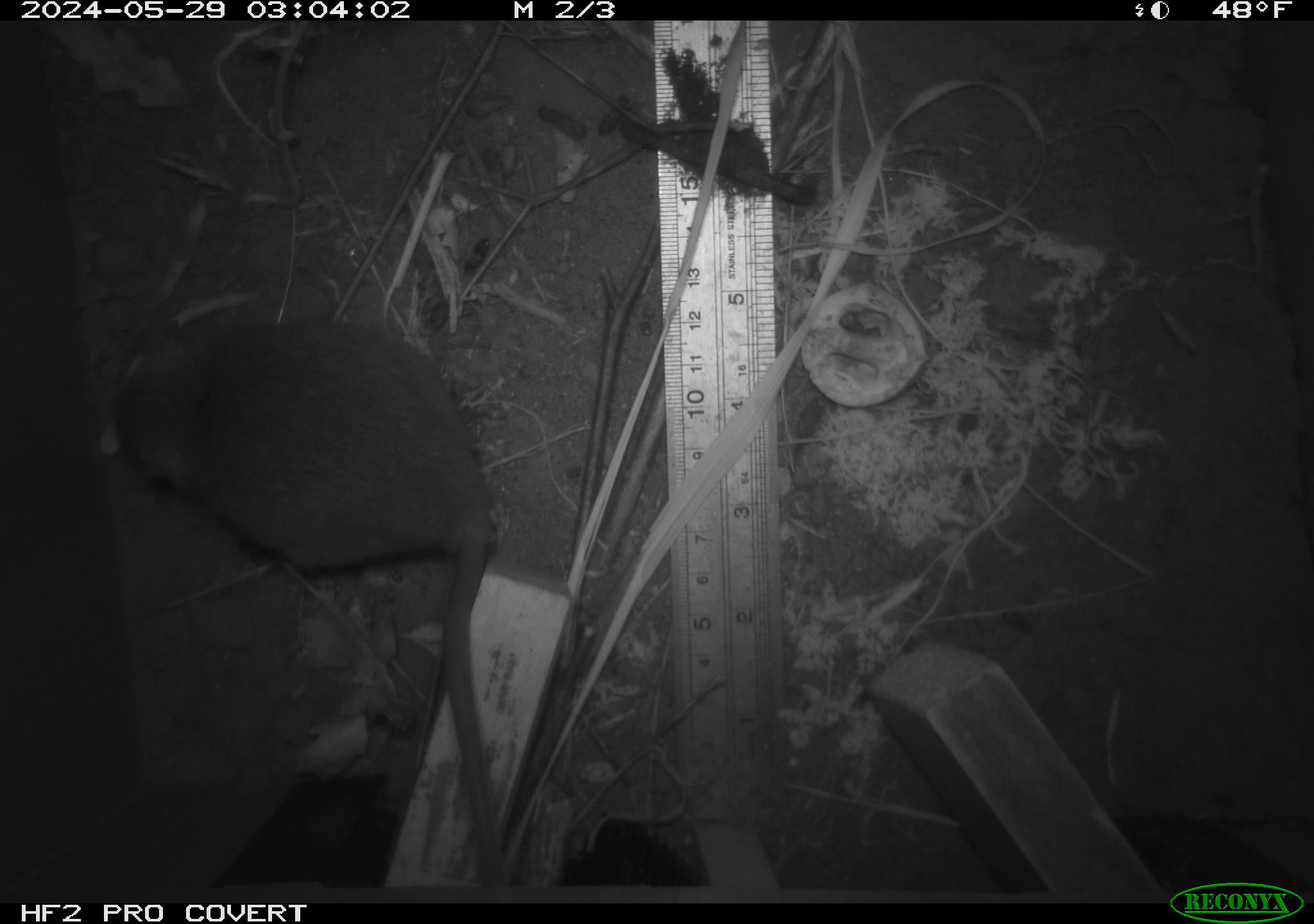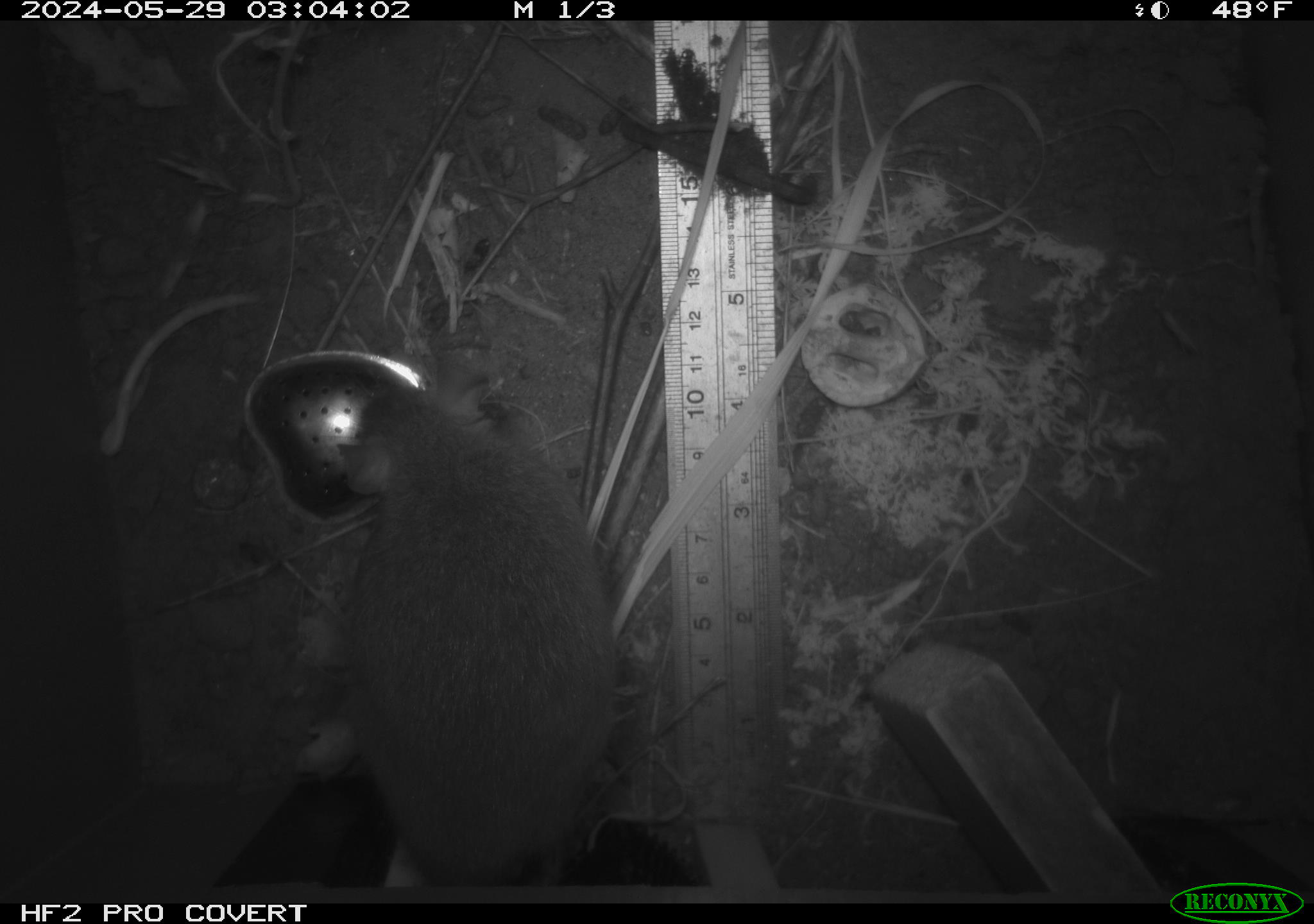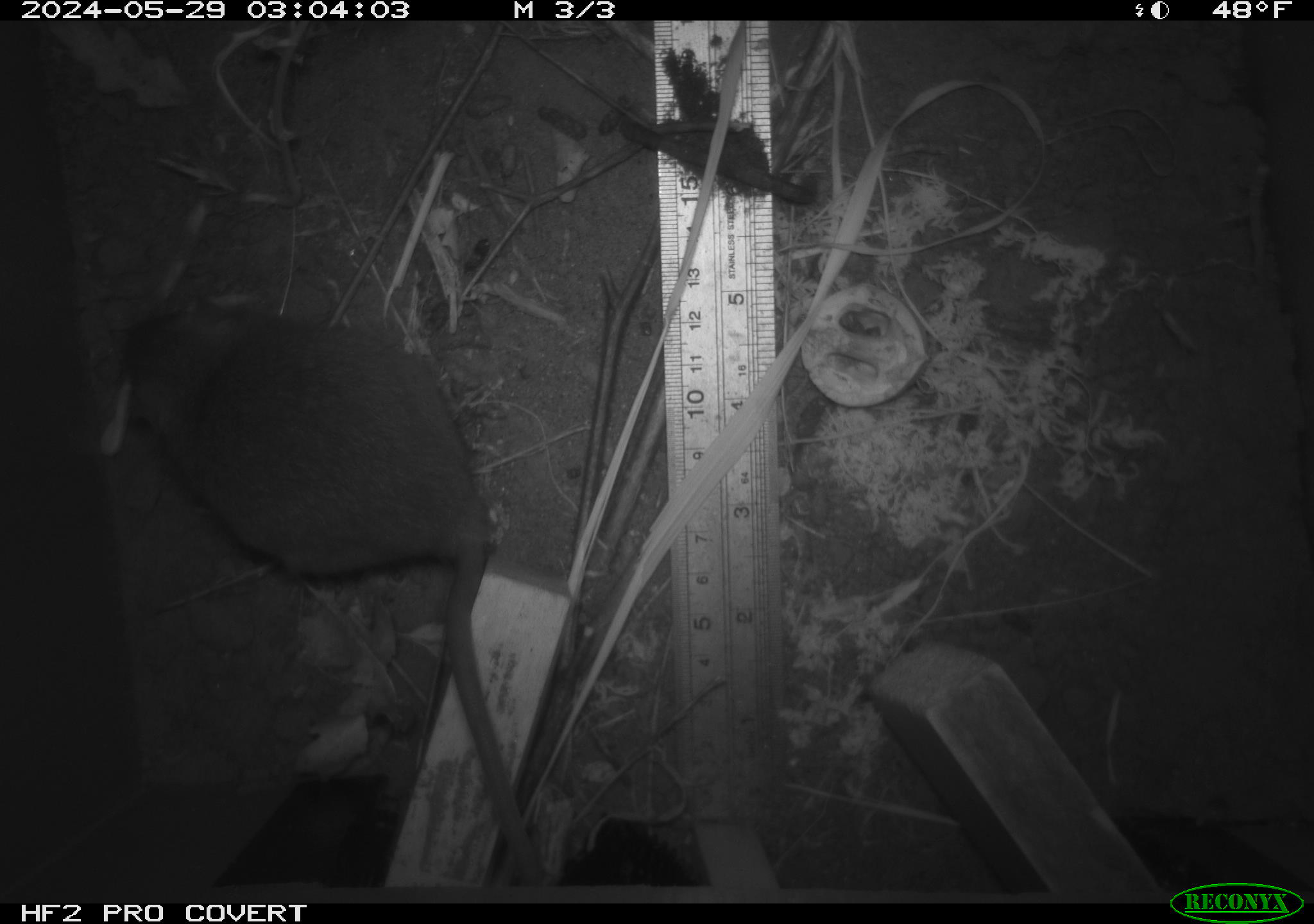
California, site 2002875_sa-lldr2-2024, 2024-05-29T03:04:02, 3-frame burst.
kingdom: Animalia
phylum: Chordata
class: Mammalia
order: Rodentia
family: Muridae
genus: Rattus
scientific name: Rattus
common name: rat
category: rattus species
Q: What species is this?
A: Rattus species (rat) (Rattus).